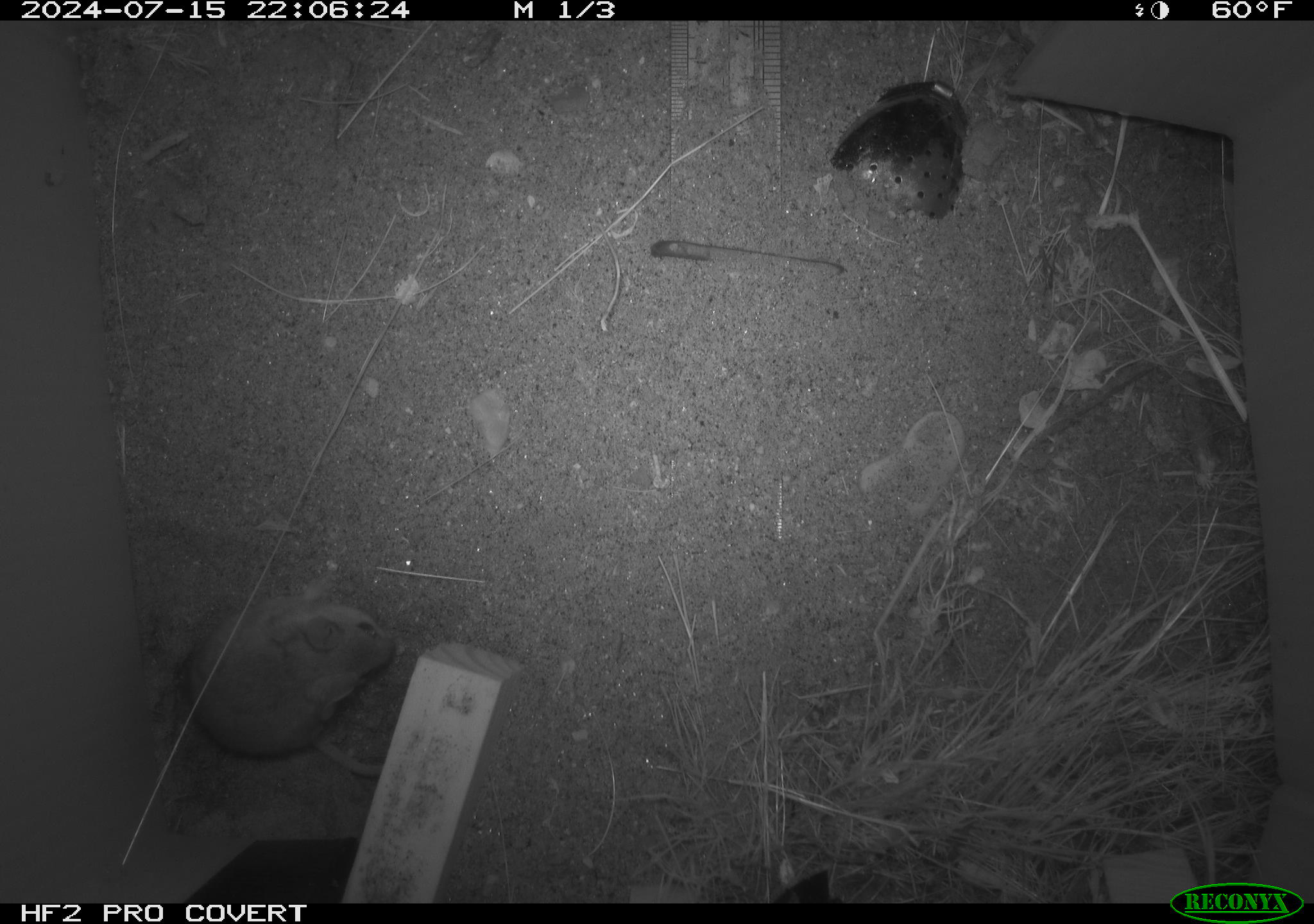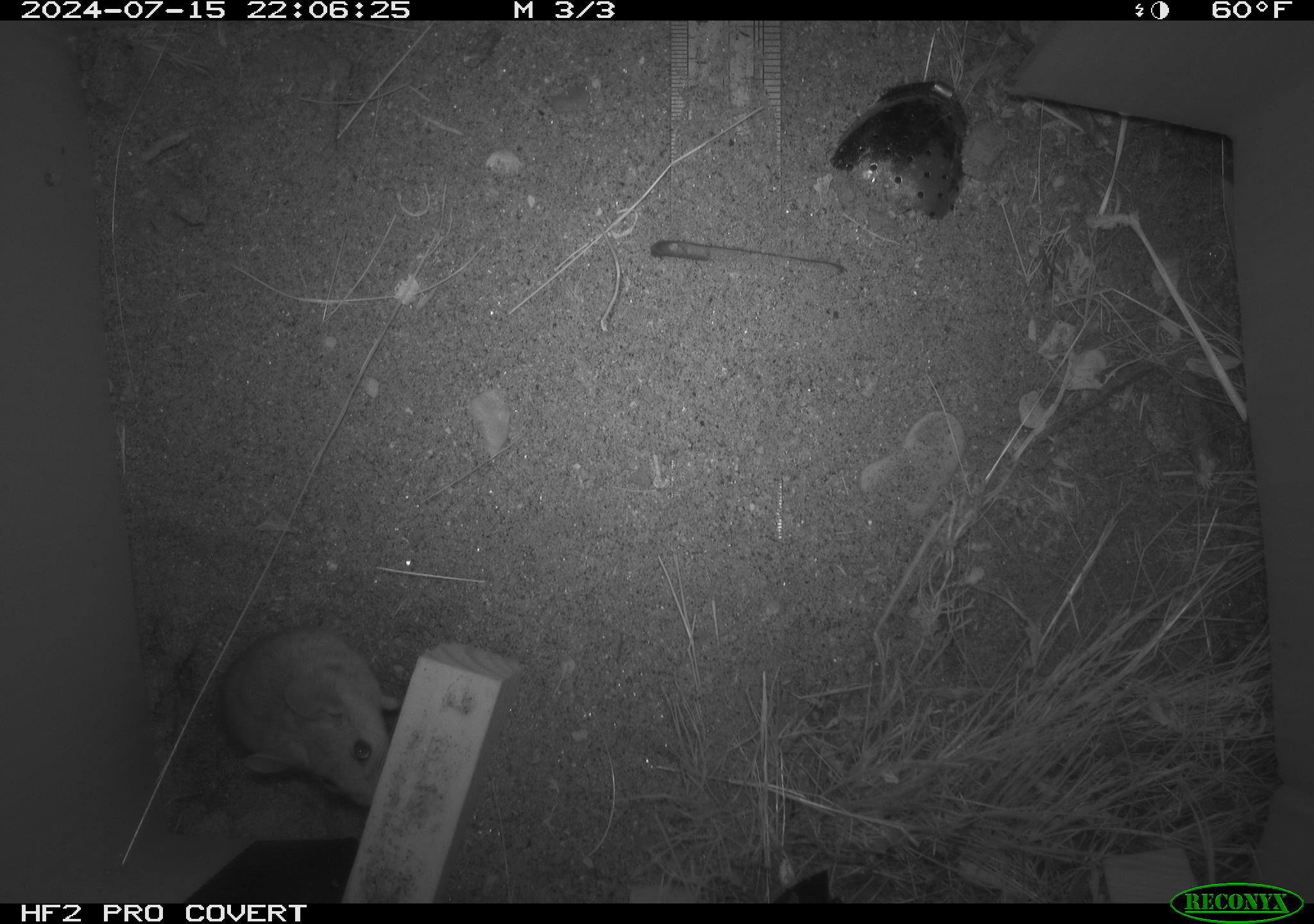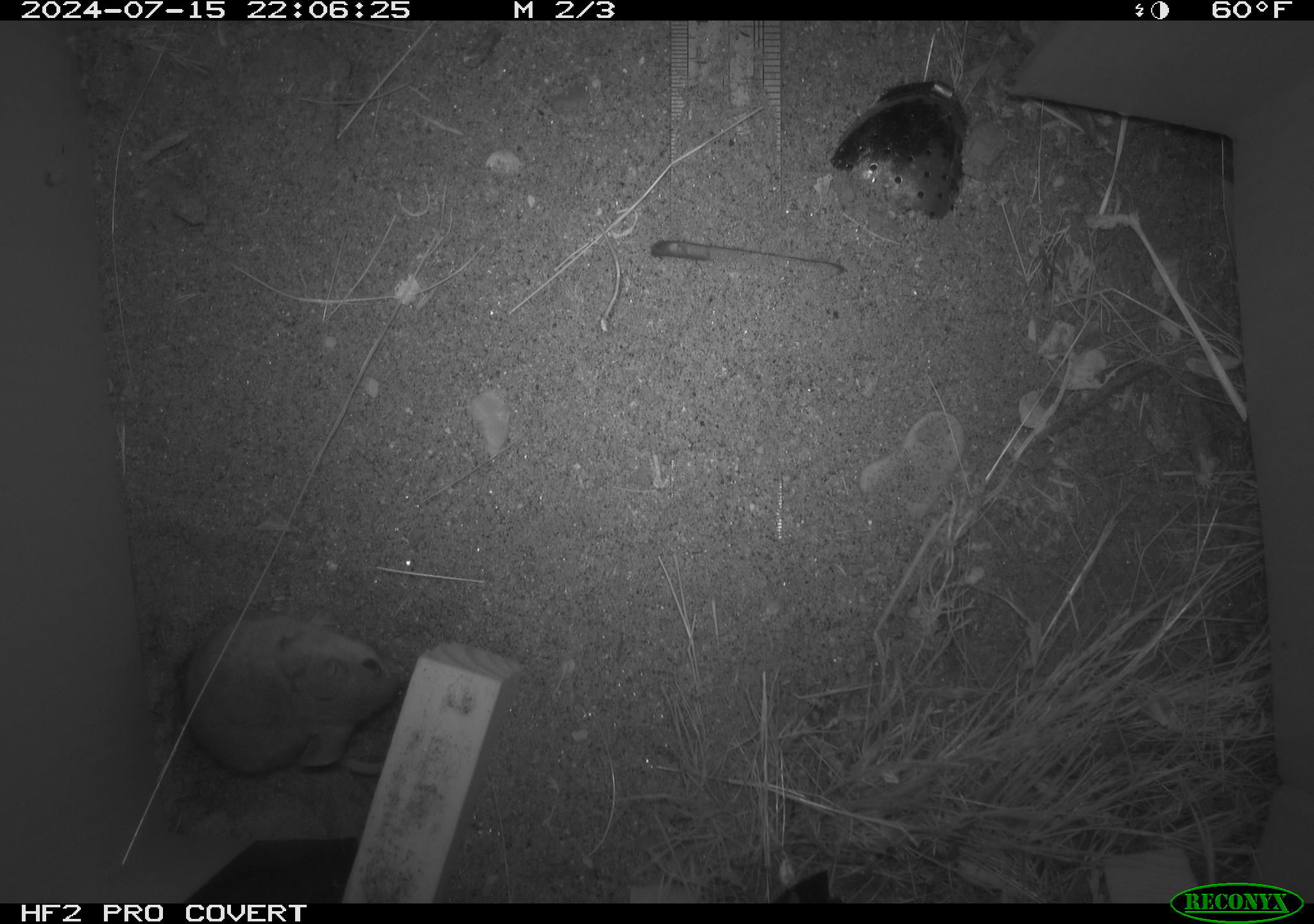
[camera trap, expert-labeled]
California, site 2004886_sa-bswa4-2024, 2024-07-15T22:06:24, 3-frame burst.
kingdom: Animalia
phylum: Chordata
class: Mammalia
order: Rodentia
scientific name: Rodentia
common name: rodent